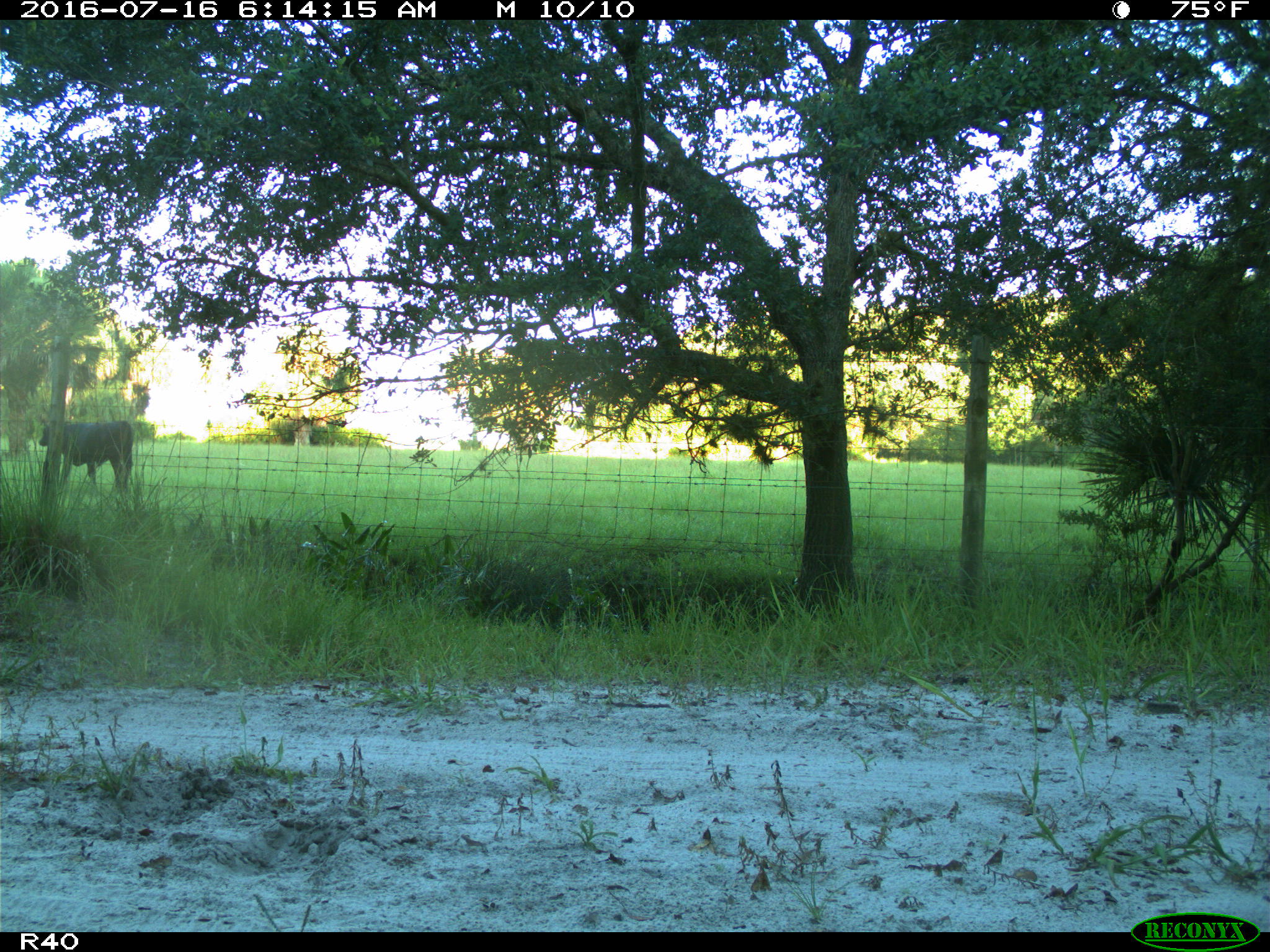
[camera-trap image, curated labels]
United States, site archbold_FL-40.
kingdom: Animalia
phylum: Chordata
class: Mammalia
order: Artiodactyla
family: Bovidae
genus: Bos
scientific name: Bos taurus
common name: domestic cow